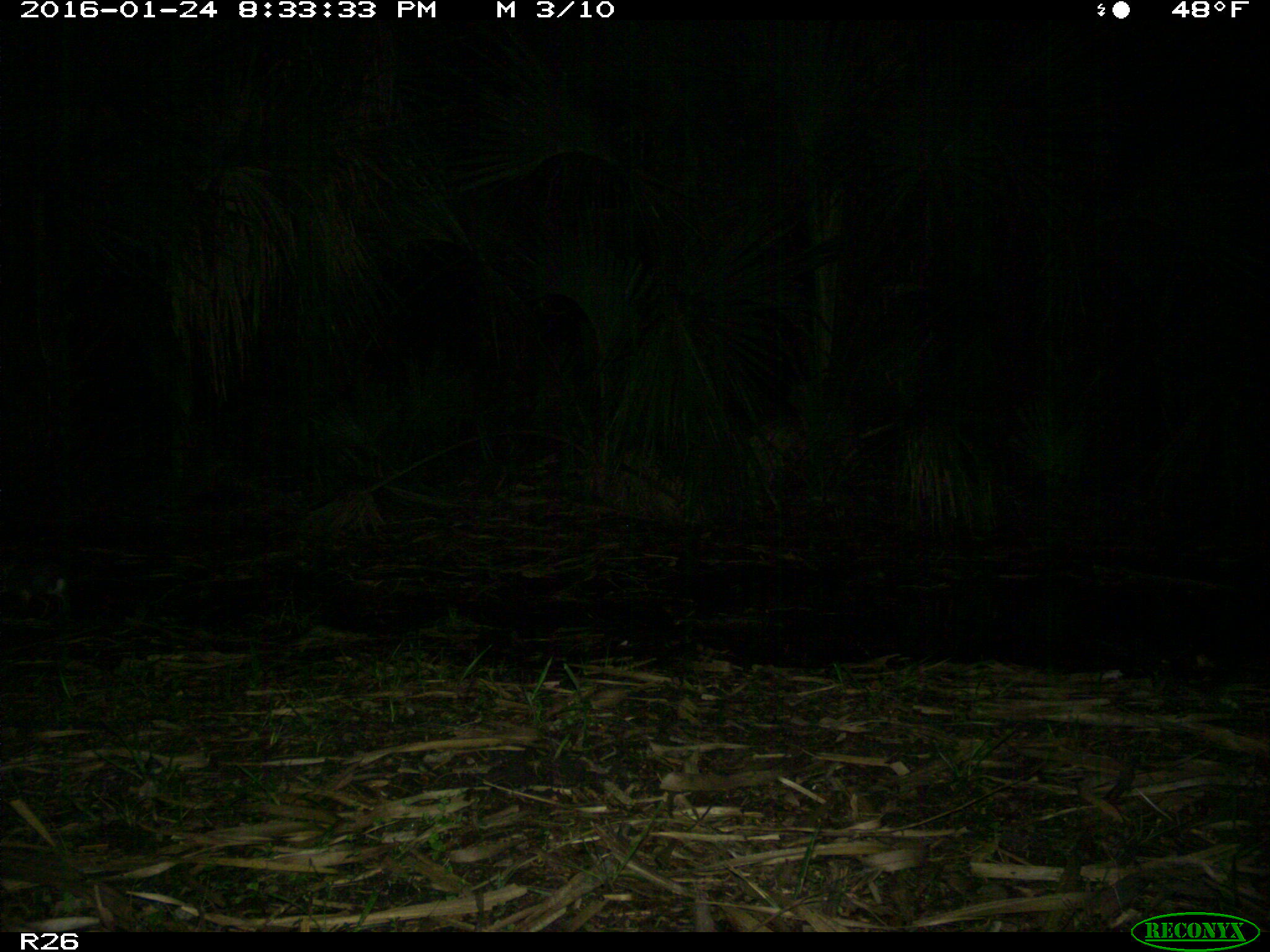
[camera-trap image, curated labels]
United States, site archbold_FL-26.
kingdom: Animalia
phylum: Chordata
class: Mammalia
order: Carnivora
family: Procyonidae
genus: Procyon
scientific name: Procyon lotor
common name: common raccoon